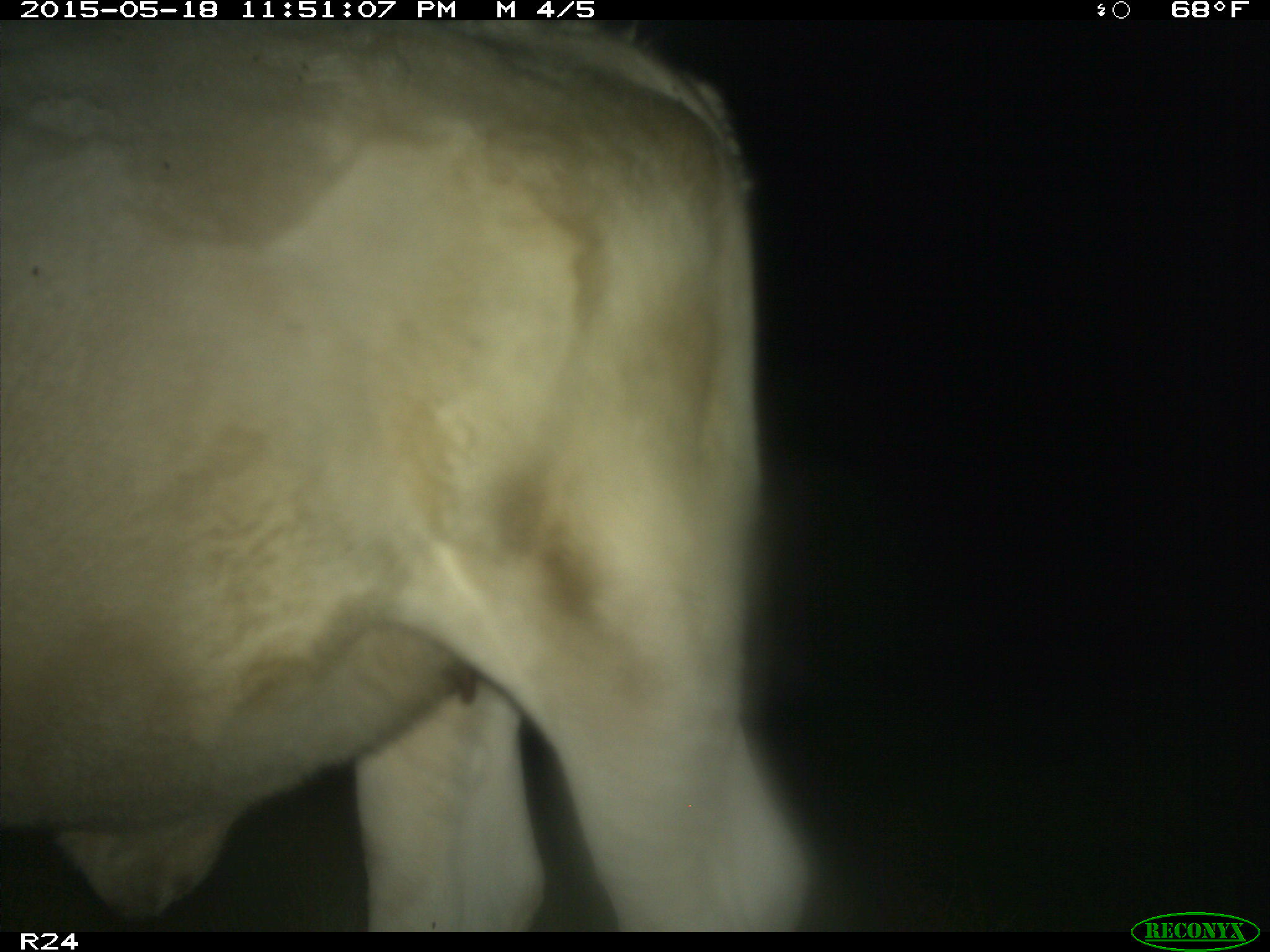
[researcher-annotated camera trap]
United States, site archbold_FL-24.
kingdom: Animalia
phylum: Chordata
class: Mammalia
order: Artiodactyla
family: Bovidae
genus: Bos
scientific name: Bos taurus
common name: domestic cow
Bos taurus (domestic cow).